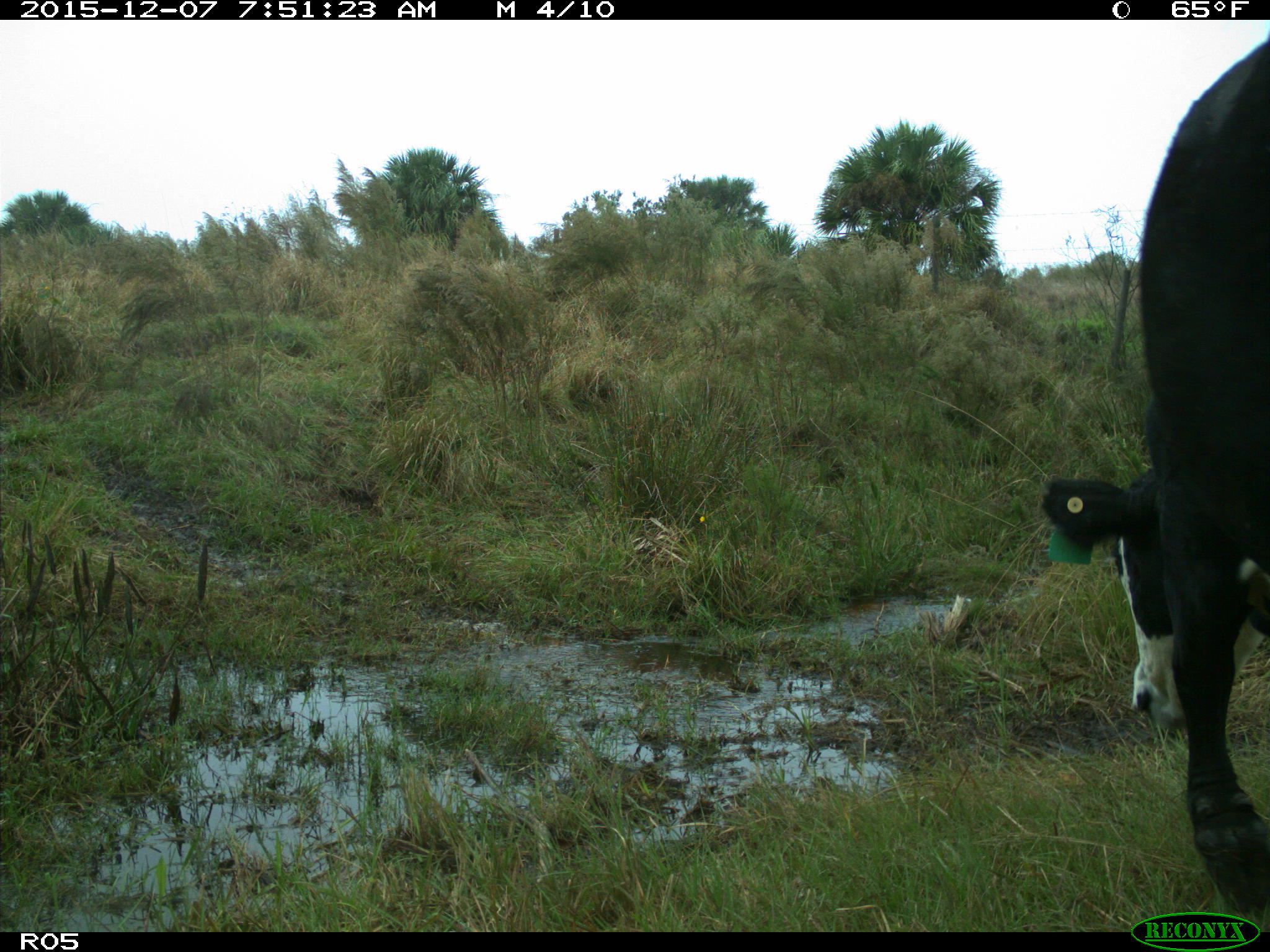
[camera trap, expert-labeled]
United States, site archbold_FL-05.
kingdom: Animalia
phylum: Chordata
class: Mammalia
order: Artiodactyla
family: Bovidae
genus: Bos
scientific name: Bos taurus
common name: domestic cow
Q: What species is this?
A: Bos taurus (domestic cow).